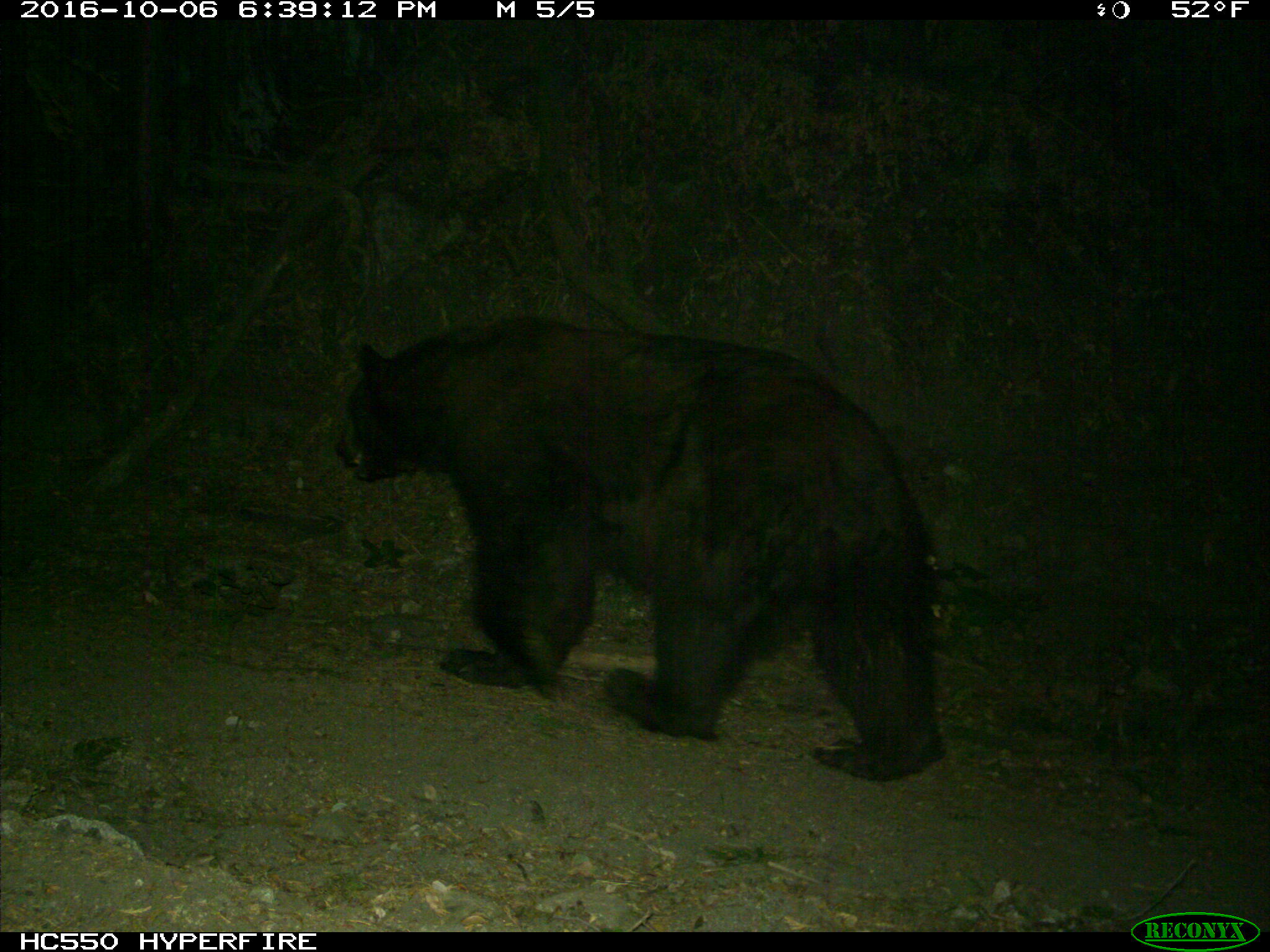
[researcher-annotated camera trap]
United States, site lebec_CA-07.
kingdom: Animalia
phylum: Chordata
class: Mammalia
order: Carnivora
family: Ursidae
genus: Ursus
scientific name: Ursus americanus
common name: american black bear